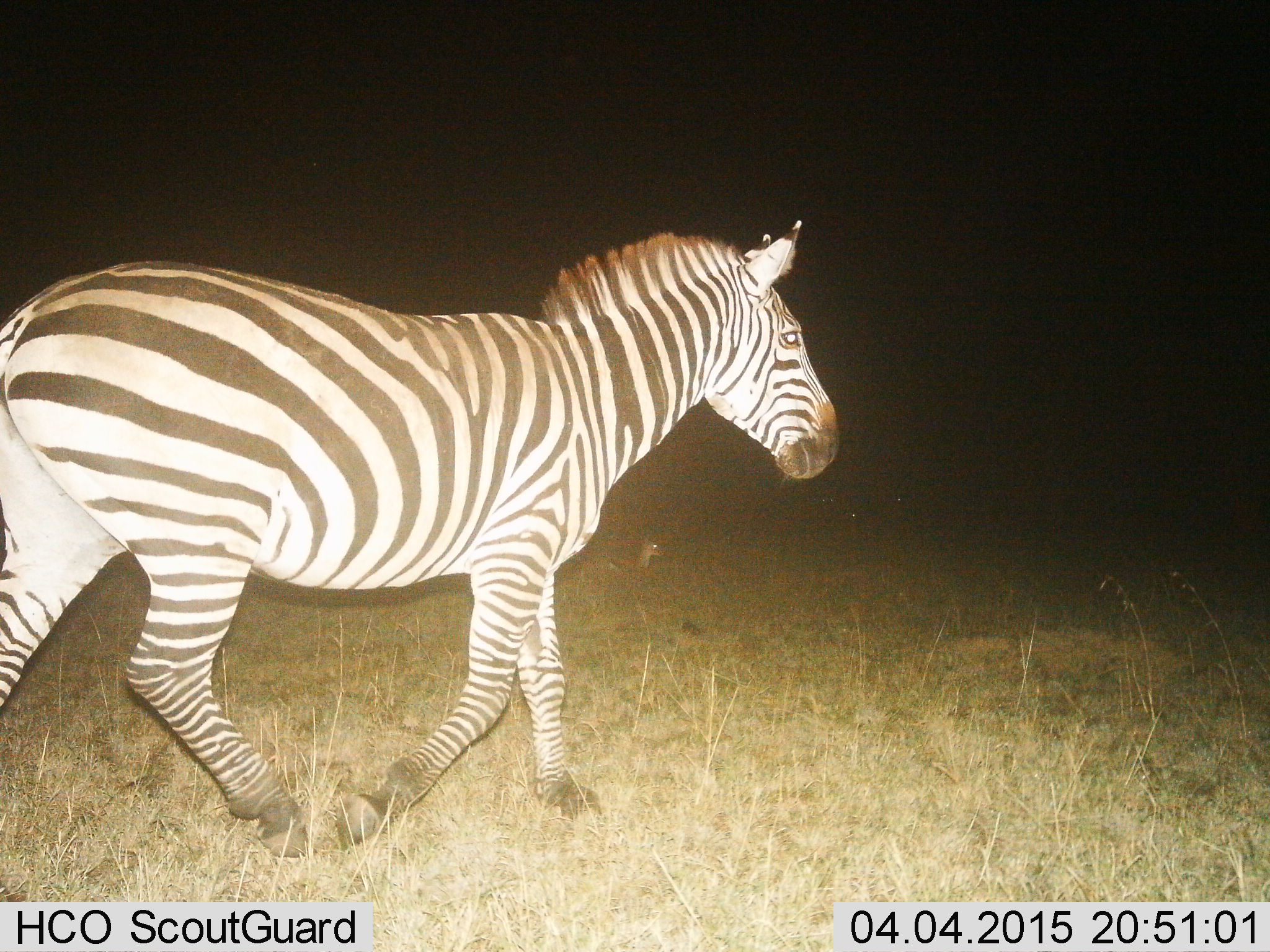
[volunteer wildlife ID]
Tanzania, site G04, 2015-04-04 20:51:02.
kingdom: Animalia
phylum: Chordata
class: Mammalia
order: Perissodactyla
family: Equidae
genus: Equus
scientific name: Equus quagga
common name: plains zebra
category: zebra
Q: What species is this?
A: Zebra (plains zebra) (Equus quagga).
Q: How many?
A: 1.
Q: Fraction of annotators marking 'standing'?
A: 7%.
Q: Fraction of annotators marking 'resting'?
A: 0%.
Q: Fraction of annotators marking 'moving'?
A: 100%.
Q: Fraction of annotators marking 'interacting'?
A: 0%.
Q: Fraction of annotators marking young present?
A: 0%.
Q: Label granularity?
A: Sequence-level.